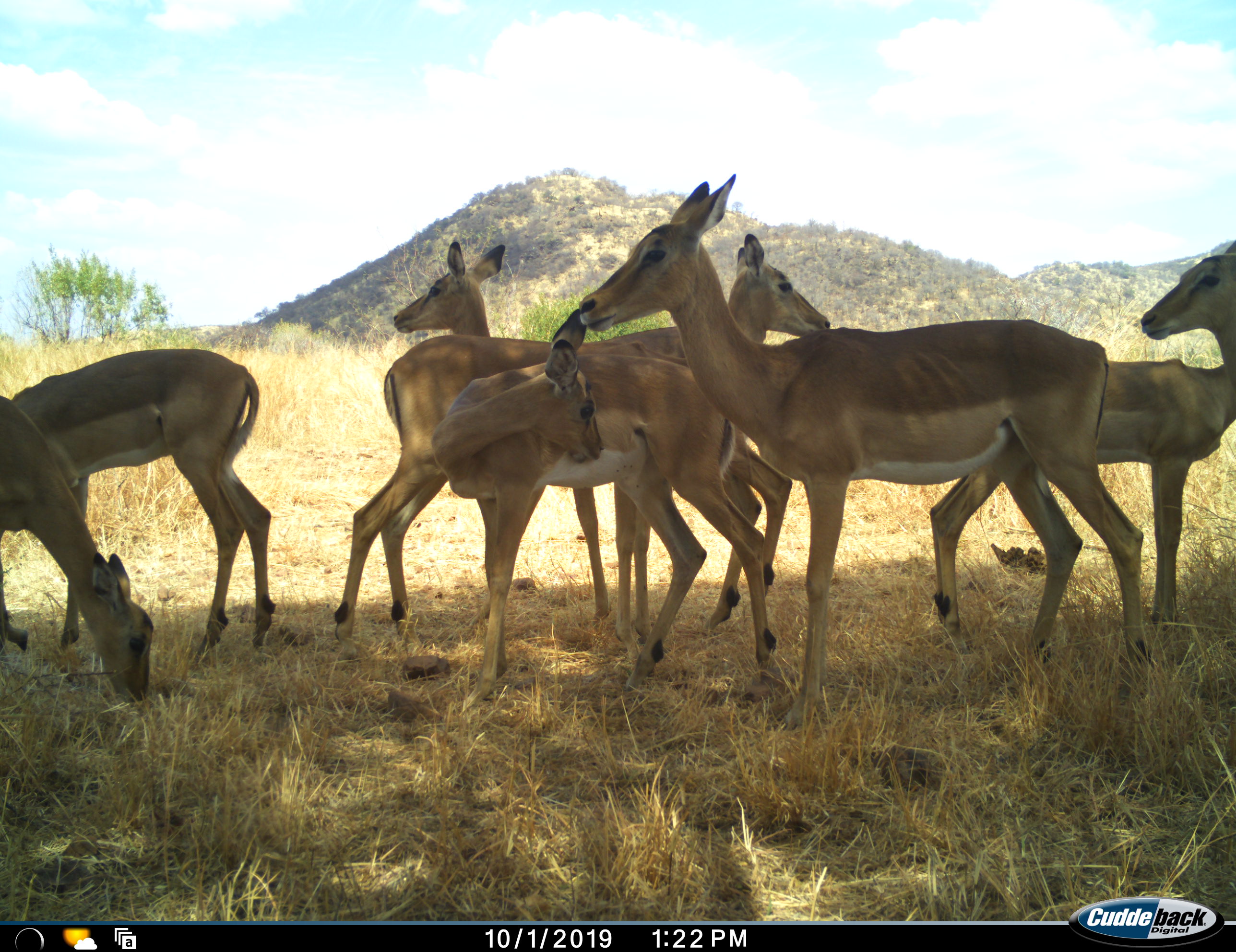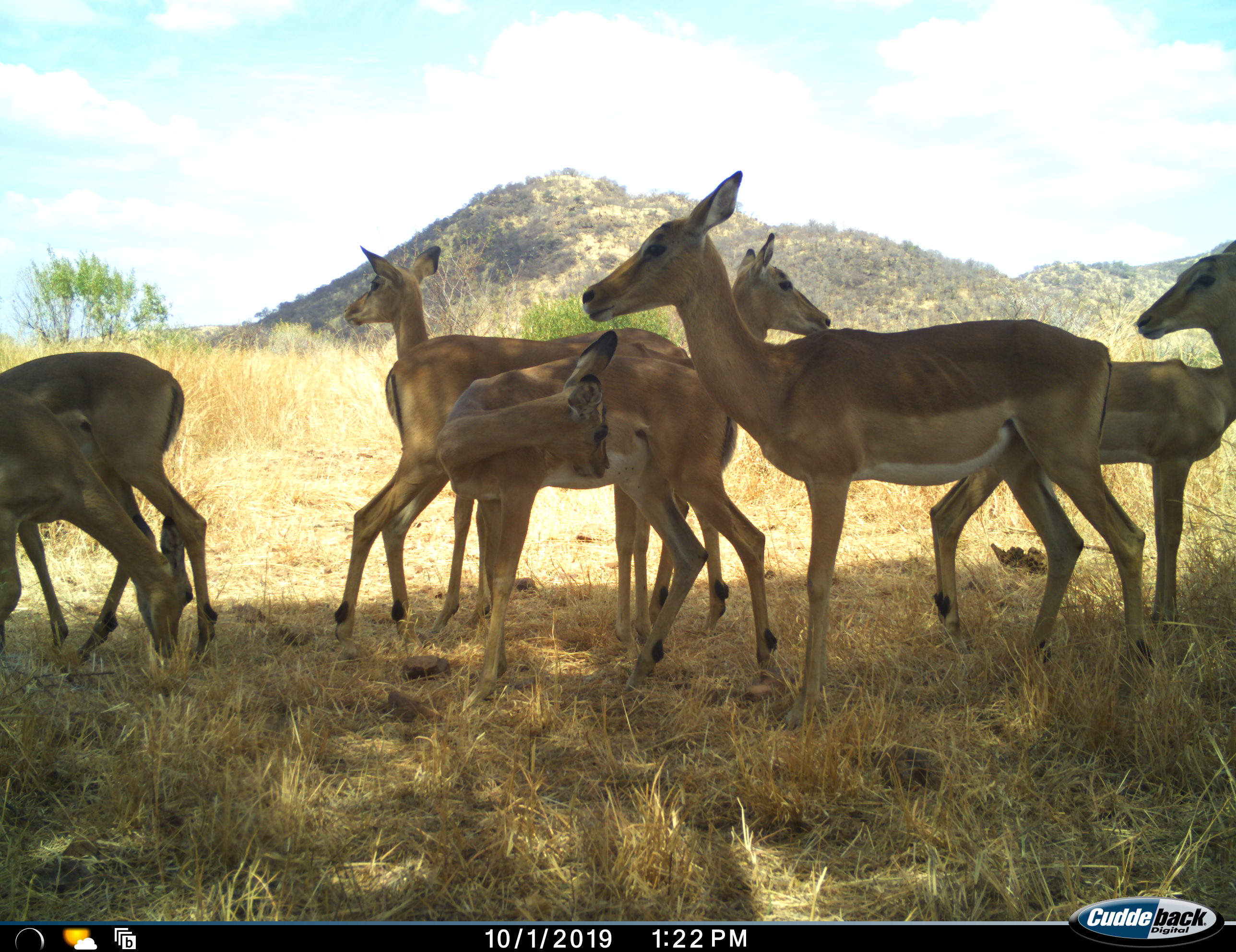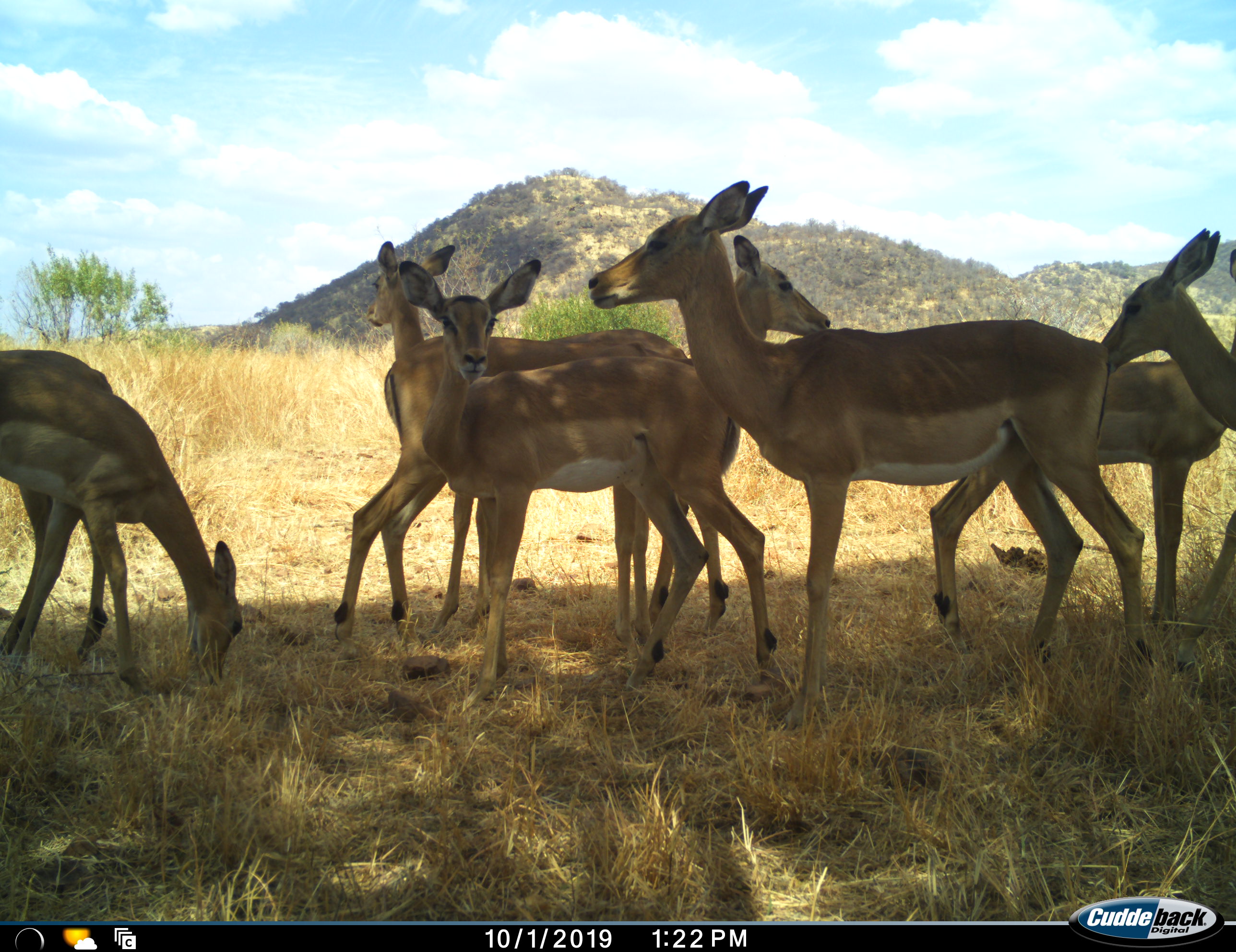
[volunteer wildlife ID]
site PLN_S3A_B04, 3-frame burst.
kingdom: Animalia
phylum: Chordata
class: Mammalia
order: Artiodactyla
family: Bovidae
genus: Aepyceros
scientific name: Aepyceros melampus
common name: impala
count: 8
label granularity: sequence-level